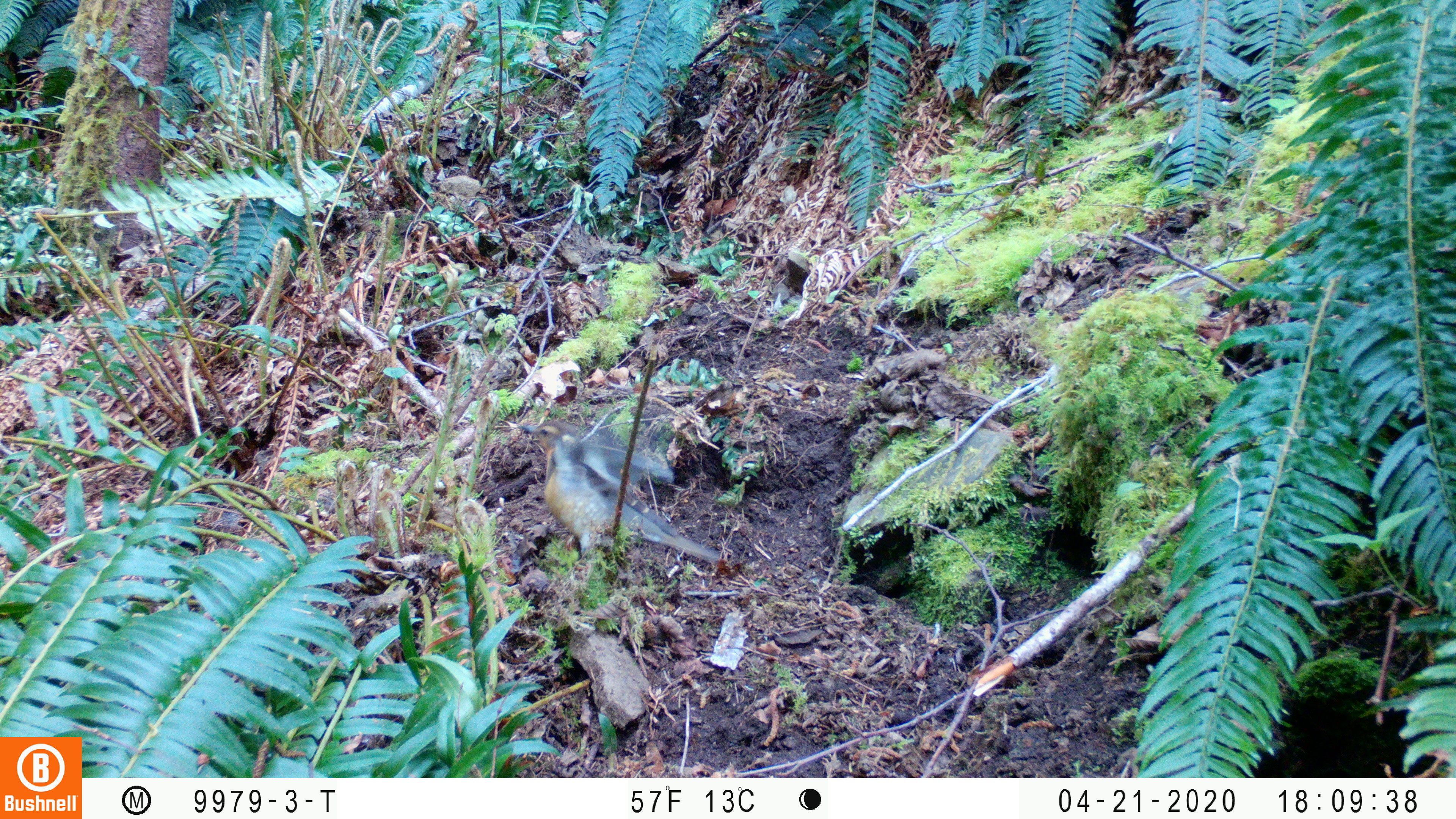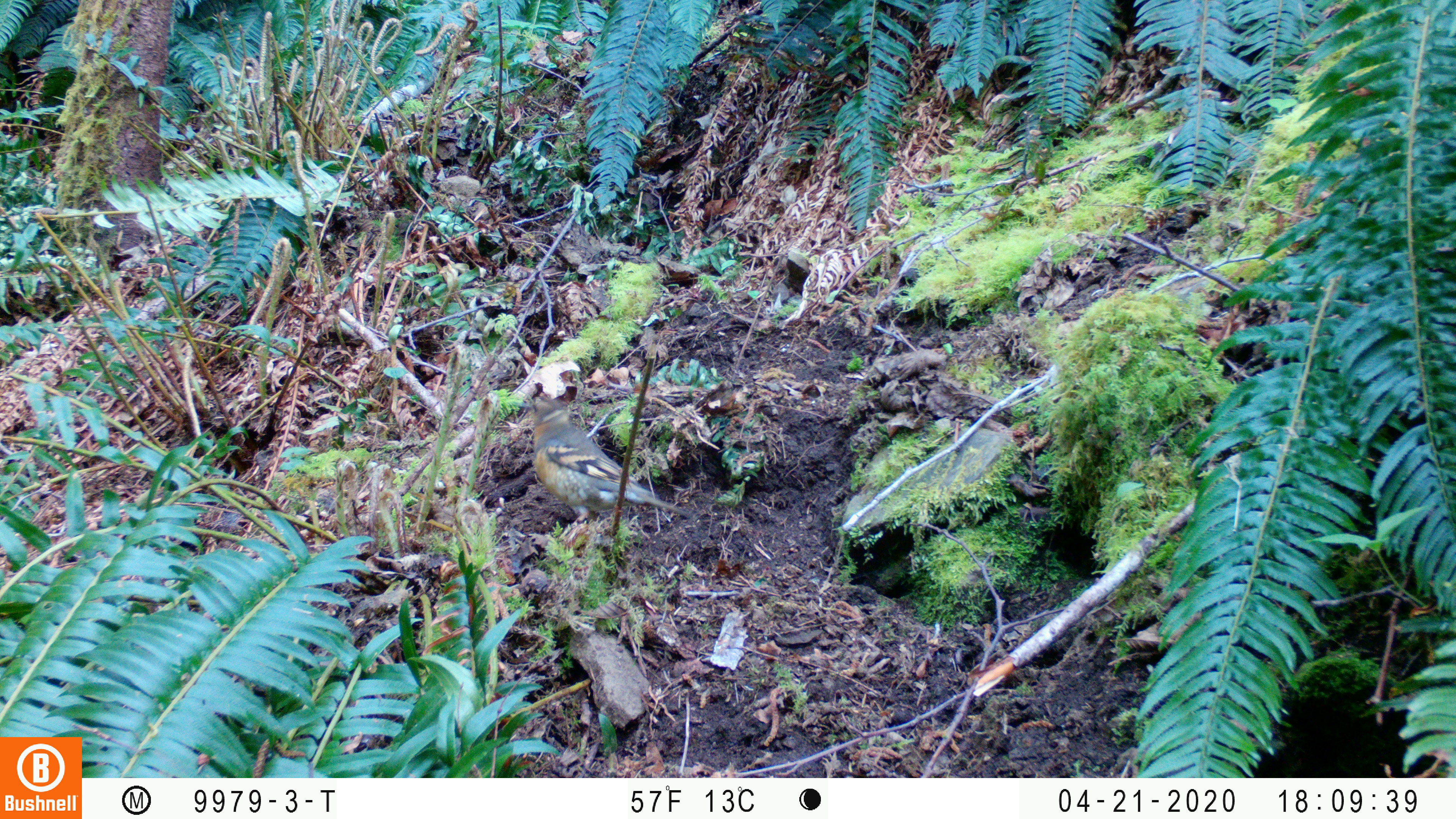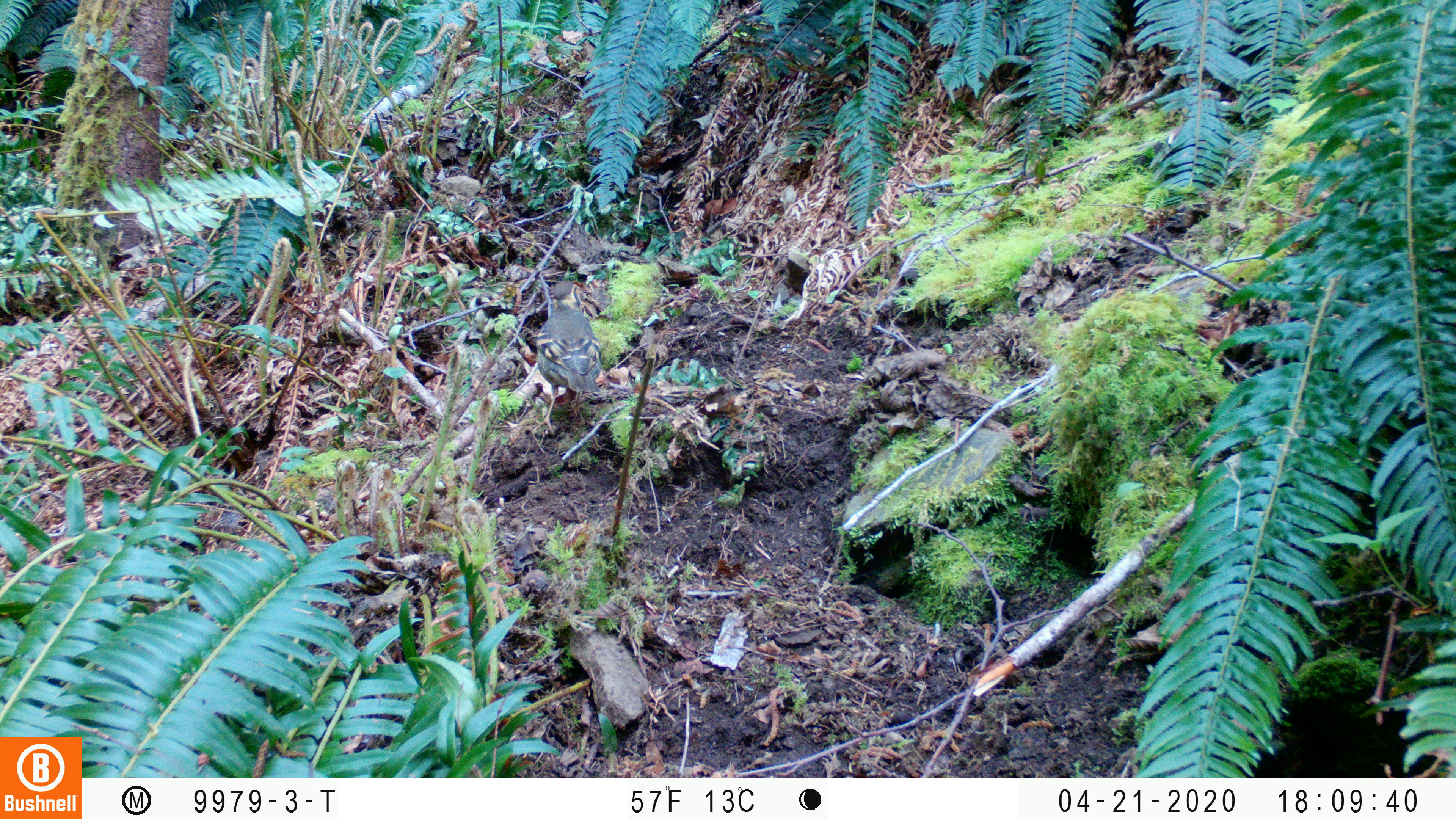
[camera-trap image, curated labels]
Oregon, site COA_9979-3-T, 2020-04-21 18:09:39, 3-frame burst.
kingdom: Animalia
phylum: Chordata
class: Aves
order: Passeriformes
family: Turdidae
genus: Ixoreus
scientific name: Ixoreus naevius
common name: varied thrush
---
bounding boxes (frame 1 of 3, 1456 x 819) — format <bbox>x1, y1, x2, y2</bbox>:
varied thrush: <bbox>520, 418, 716, 571</bbox>